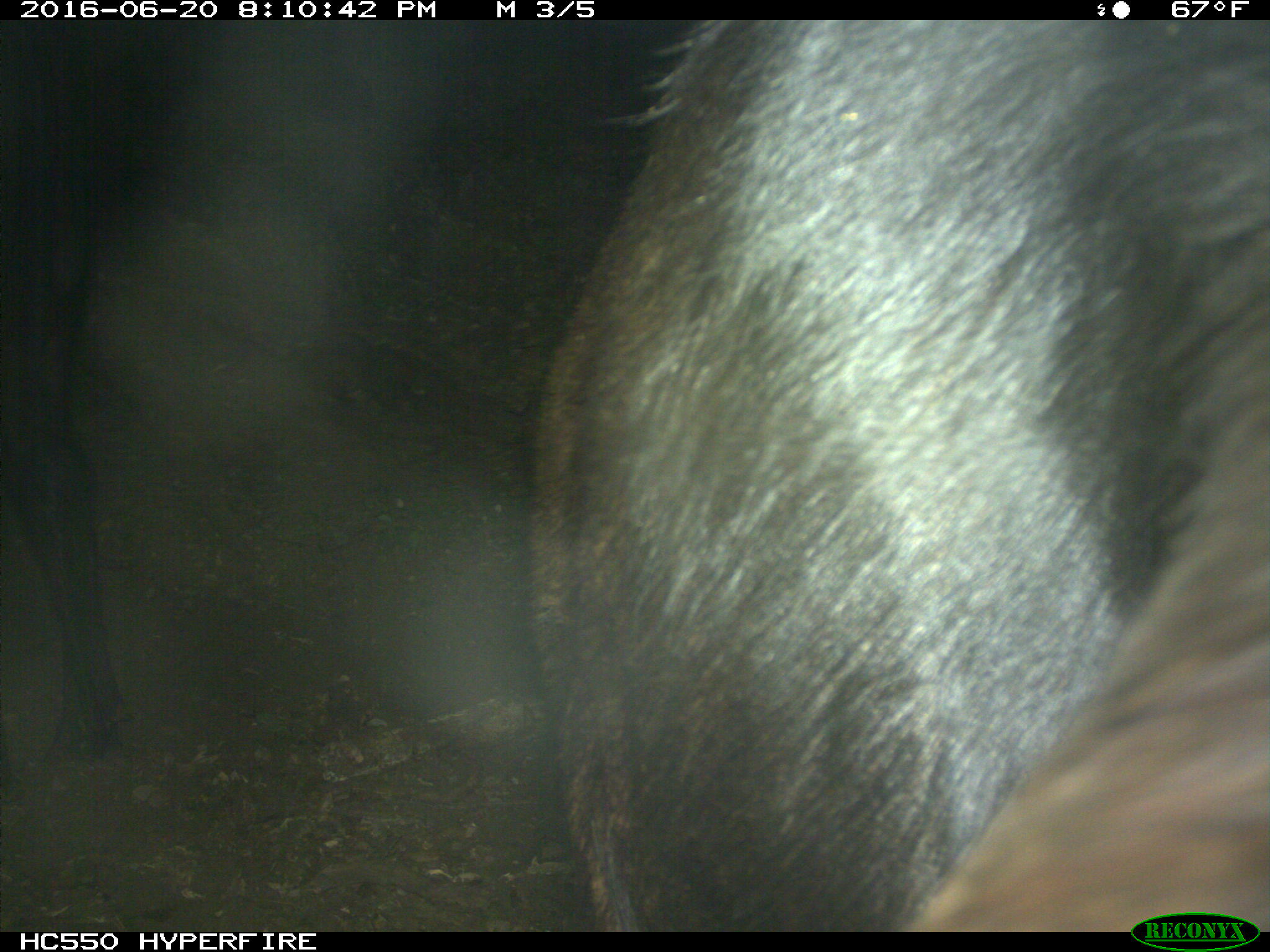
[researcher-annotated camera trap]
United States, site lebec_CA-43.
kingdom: Animalia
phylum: Chordata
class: Mammalia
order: Artiodactyla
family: Bovidae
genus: Bos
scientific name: Bos taurus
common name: domestic cow